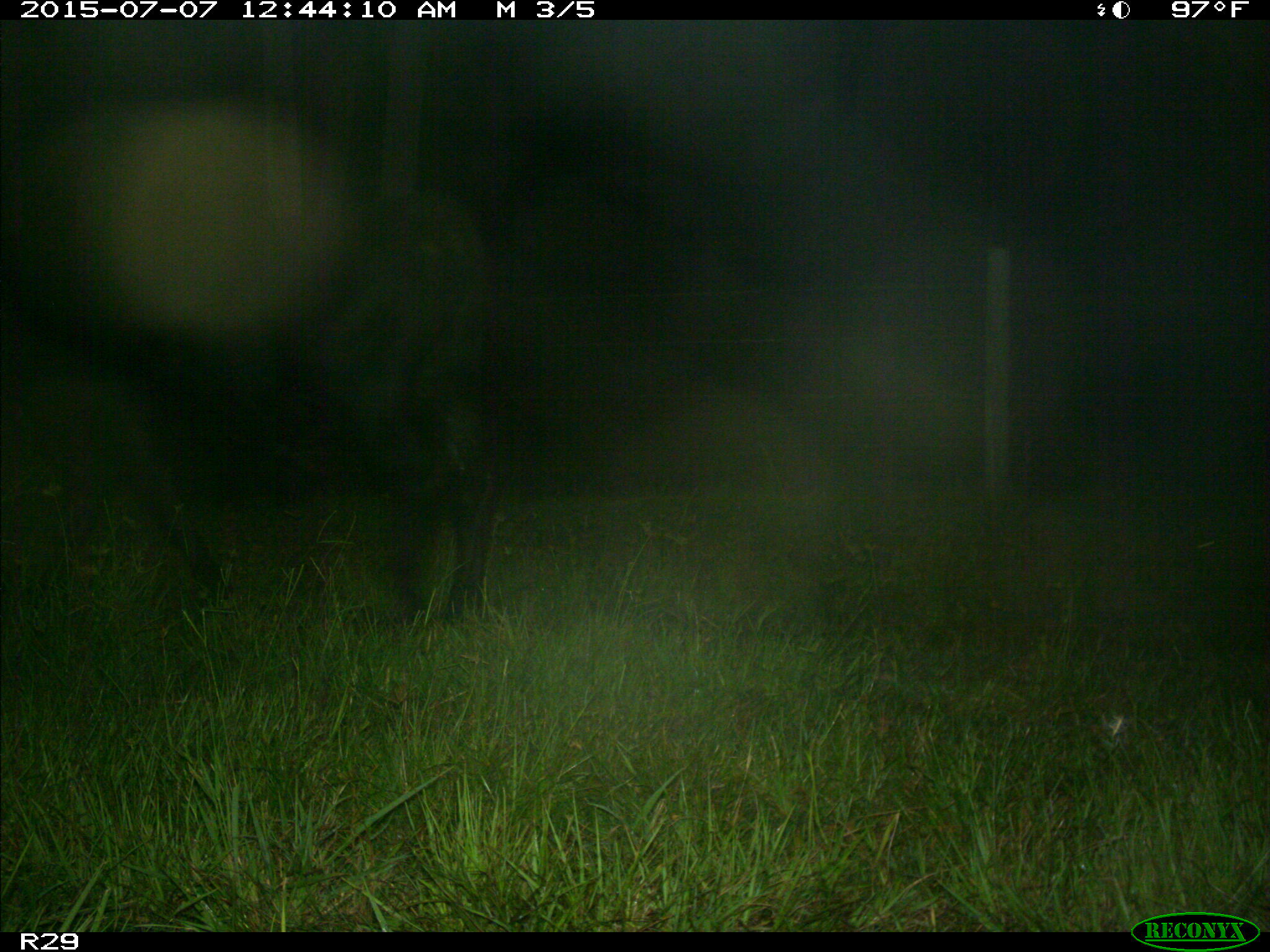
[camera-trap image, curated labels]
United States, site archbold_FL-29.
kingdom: Animalia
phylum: Chordata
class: Mammalia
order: Artiodactyla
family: Bovidae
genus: Bos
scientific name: Bos taurus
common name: domestic cow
Bos taurus (domestic cow).